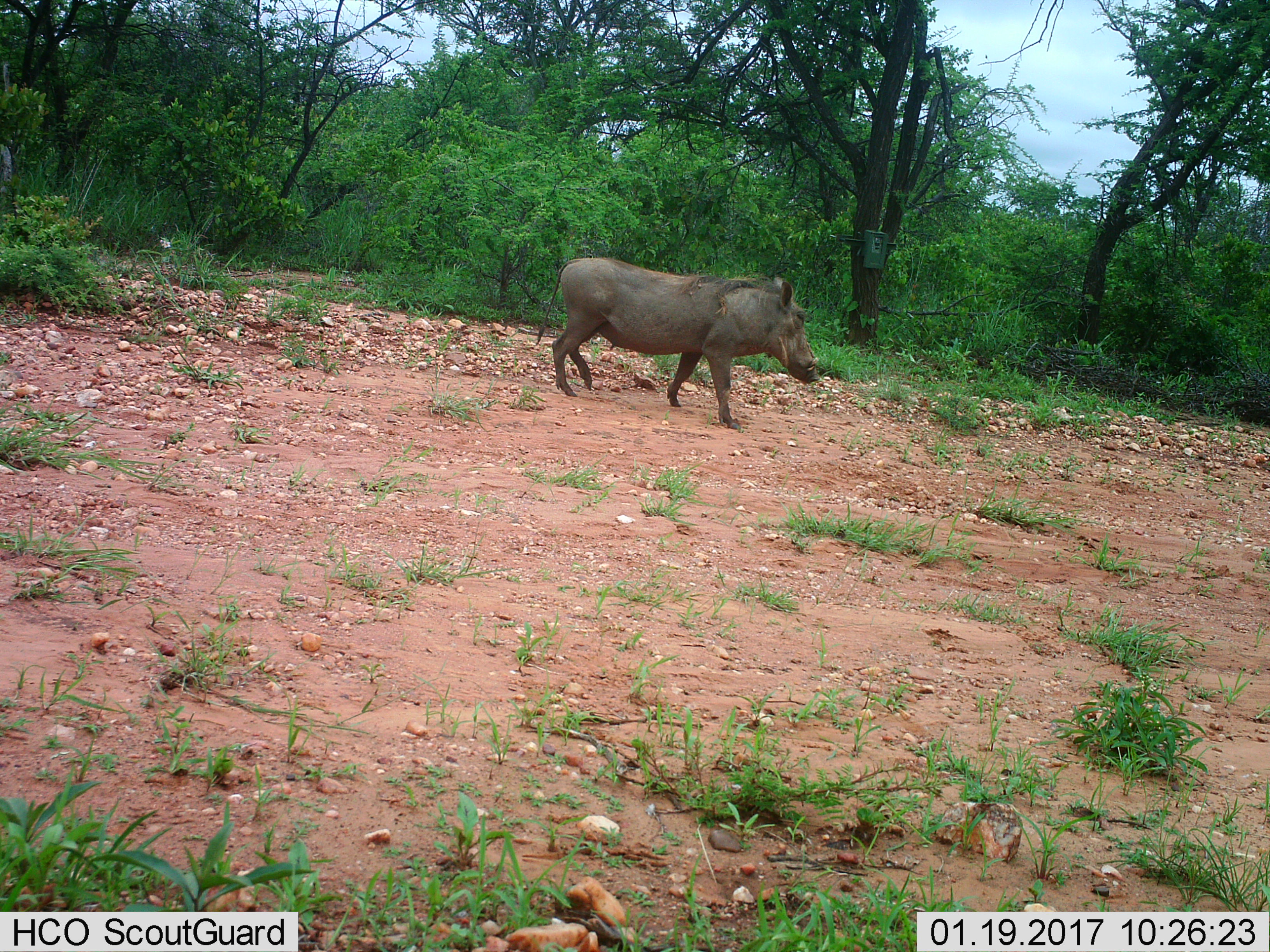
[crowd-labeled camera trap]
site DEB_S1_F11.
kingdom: Animalia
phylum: Chordata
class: Mammalia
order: Artiodactyla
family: Suidae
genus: Phacochoerus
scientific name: Phacochoerus africanus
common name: warthog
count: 1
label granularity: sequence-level